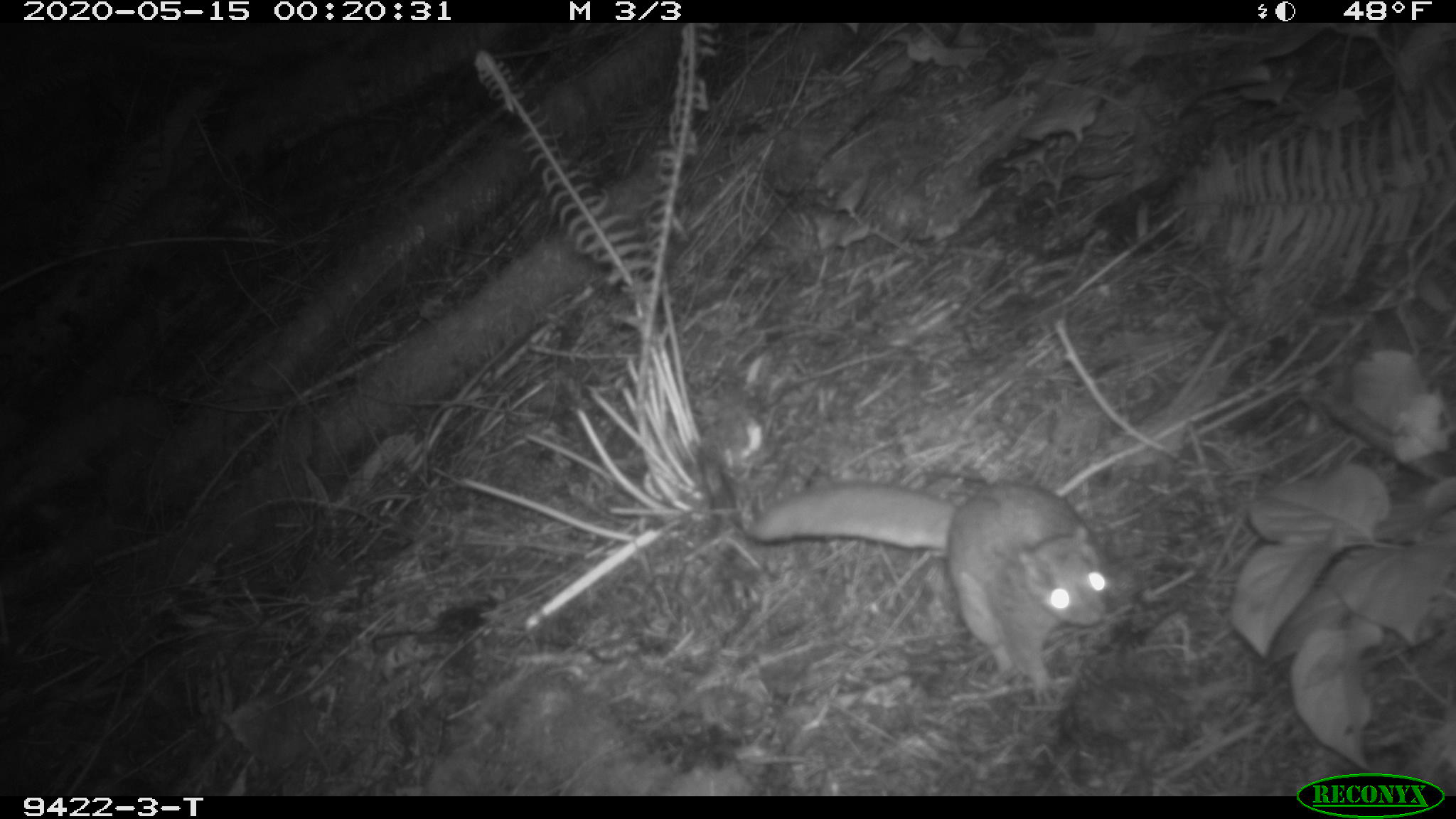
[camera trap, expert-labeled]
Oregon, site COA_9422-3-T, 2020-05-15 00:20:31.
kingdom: Animalia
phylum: Chordata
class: Mammalia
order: Rodentia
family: Sciuridae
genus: Glaucomys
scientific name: Glaucomys oregonensis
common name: humboldt's flying squirrel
Humboldt's flying squirrel (Glaucomys oregonensis).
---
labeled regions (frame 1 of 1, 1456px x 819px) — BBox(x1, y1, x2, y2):
humboldt's flying squirrel: BBox(742, 471, 1117, 708)